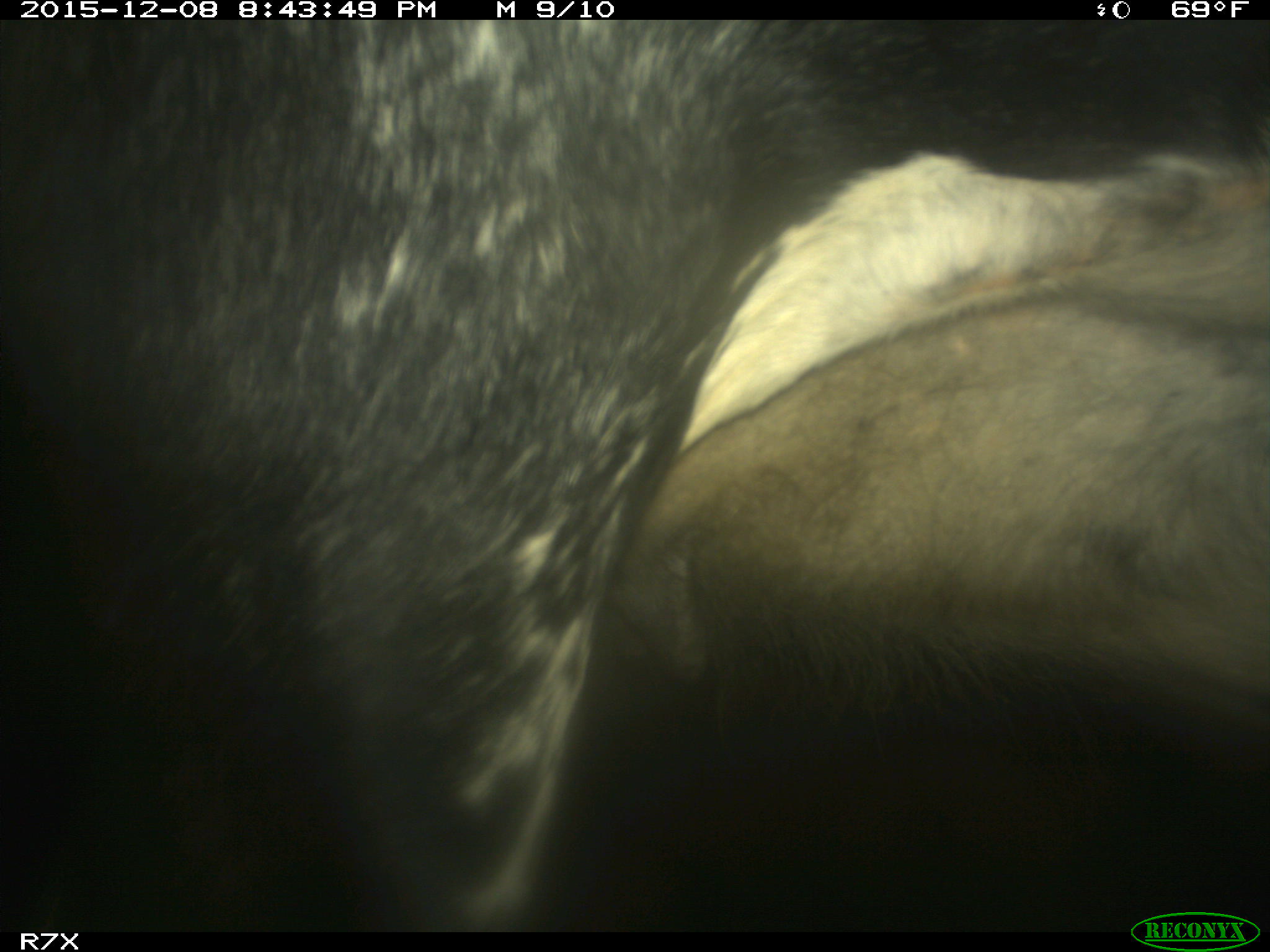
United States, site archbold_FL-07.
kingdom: Animalia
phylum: Chordata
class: Mammalia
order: Artiodactyla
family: Bovidae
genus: Bos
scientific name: Bos taurus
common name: domestic cow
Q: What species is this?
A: Bos taurus (domestic cow).